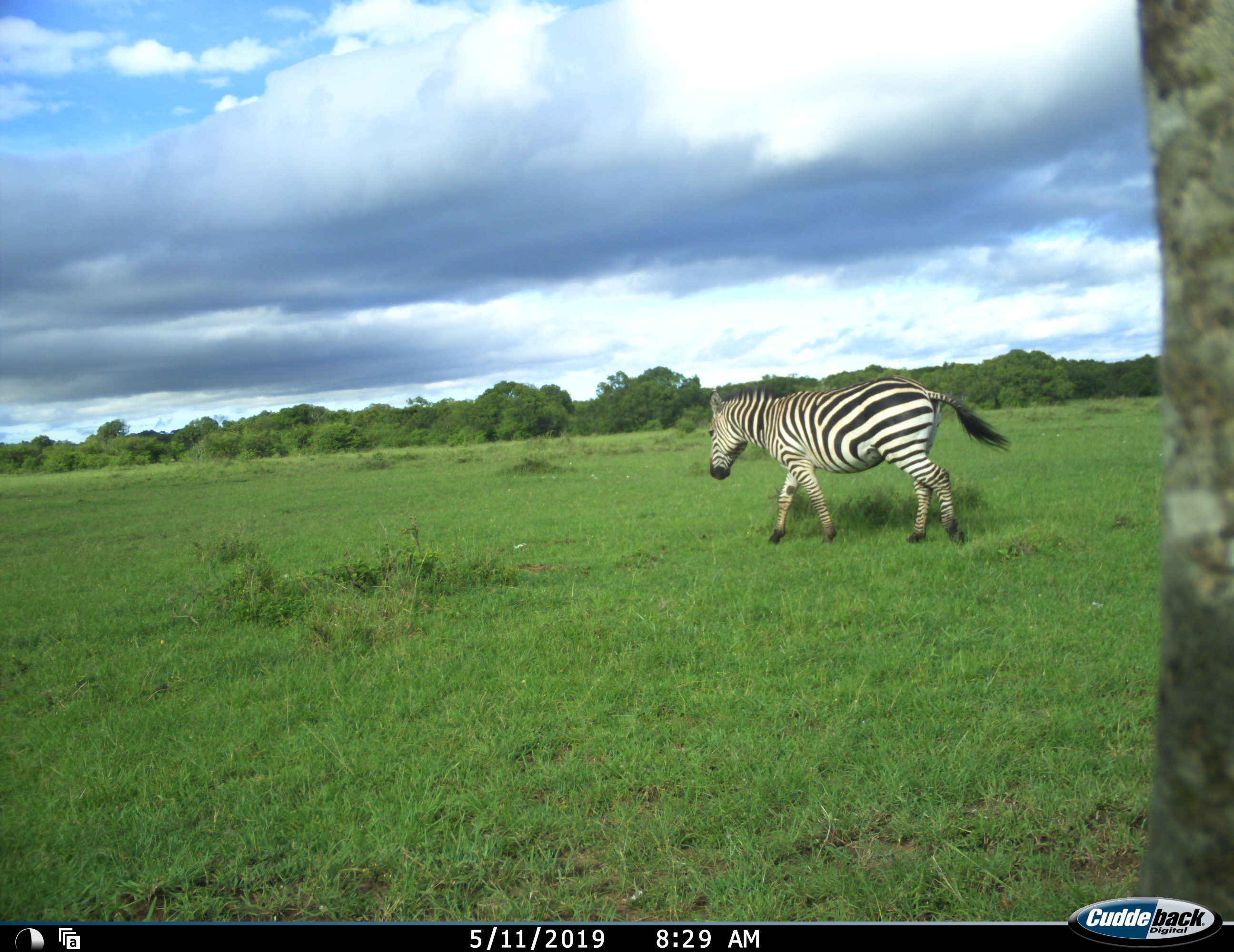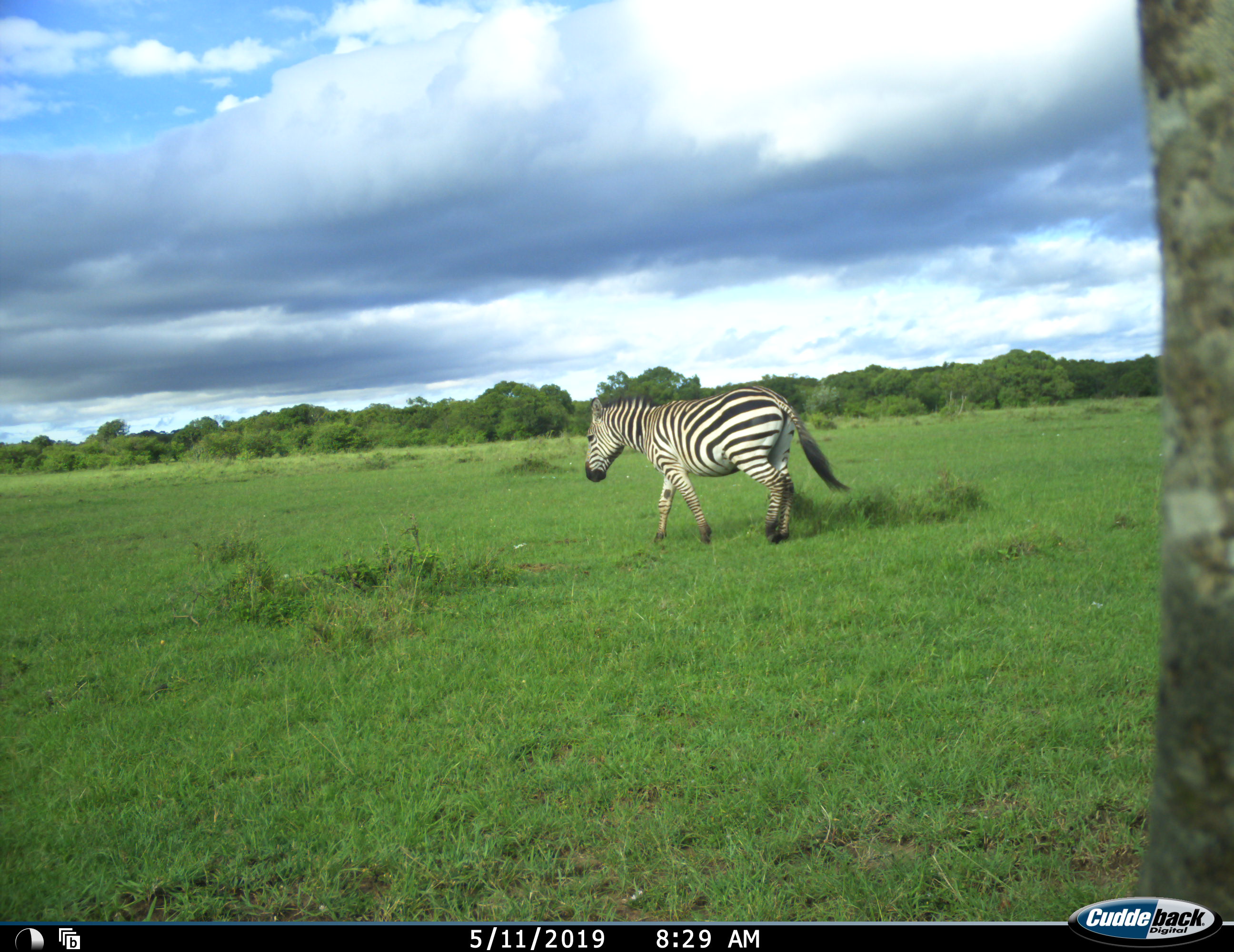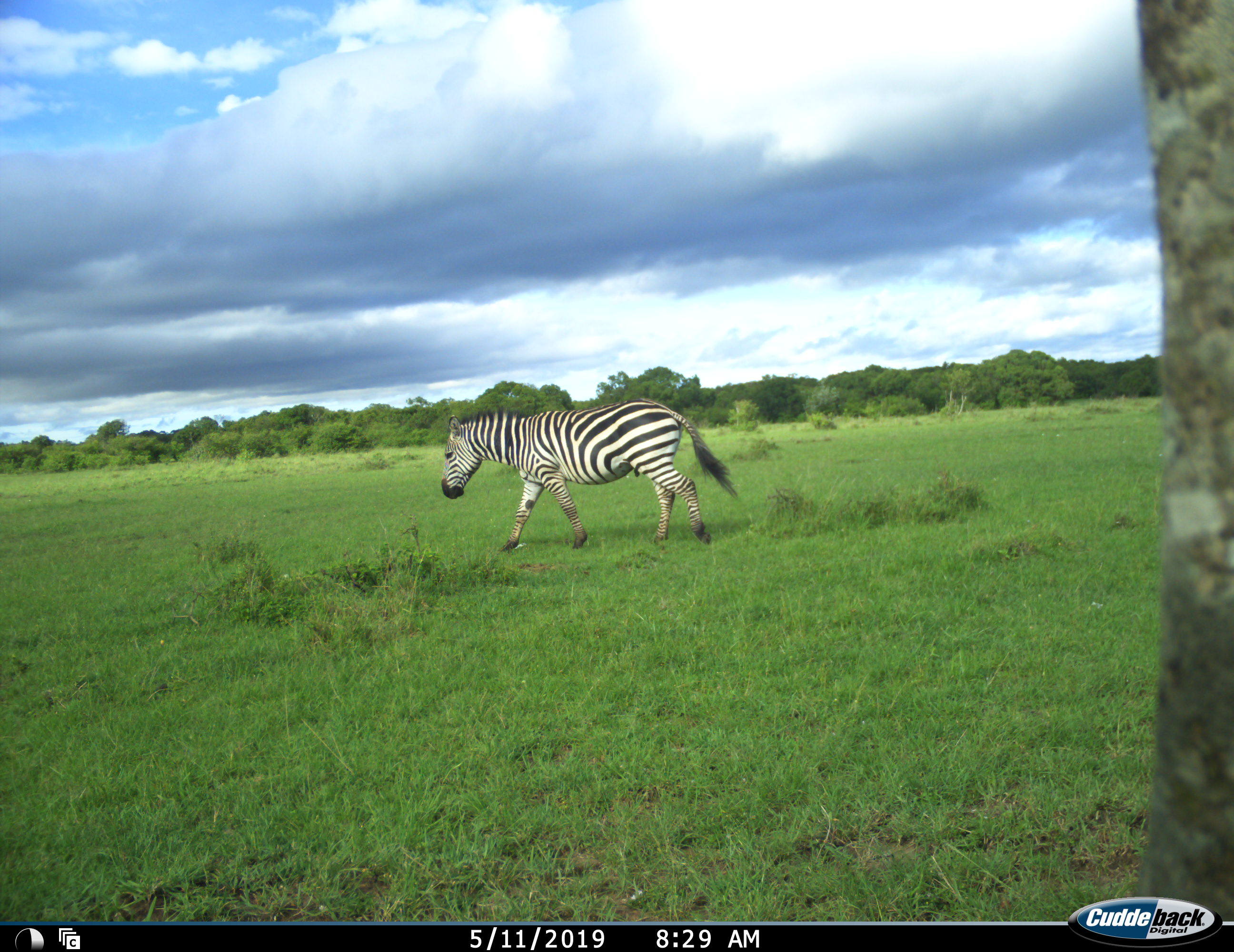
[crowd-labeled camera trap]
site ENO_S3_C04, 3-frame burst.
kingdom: Animalia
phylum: Chordata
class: Mammalia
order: Perissodactyla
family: Equidae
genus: Equus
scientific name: Equus quagga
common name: plains zebra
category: zebraplains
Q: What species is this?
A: Zebraplains (plains zebra) (Equus quagga).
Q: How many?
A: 1.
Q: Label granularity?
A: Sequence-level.